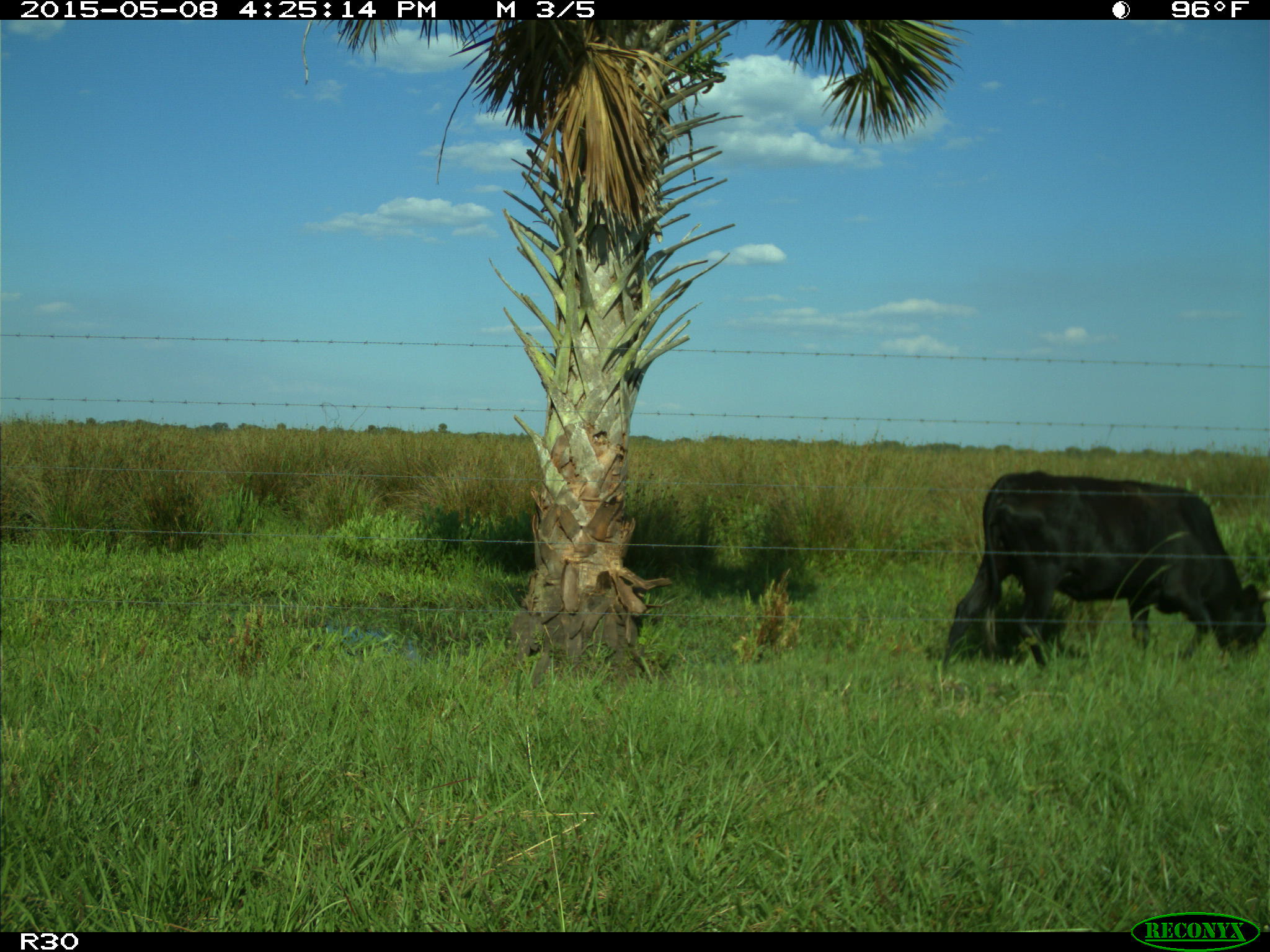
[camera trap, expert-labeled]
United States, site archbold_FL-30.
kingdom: Animalia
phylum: Chordata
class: Mammalia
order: Artiodactyla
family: Bovidae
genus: Bos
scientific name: Bos taurus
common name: domestic cow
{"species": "Bos taurus (domestic cow)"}